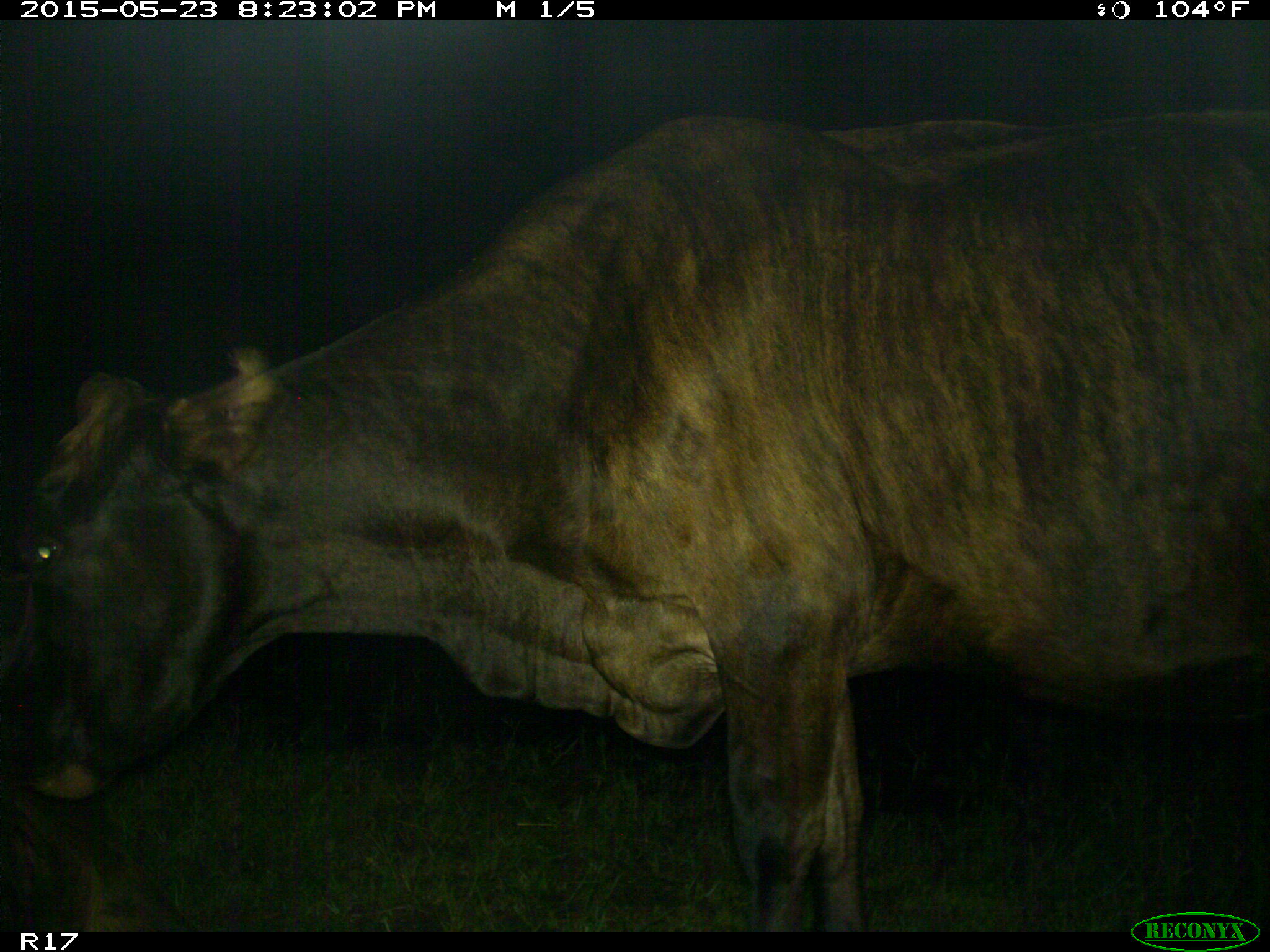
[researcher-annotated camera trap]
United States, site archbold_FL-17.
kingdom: Animalia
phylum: Chordata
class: Mammalia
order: Artiodactyla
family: Bovidae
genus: Bos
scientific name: Bos taurus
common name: domestic cow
Bos taurus (domestic cow).